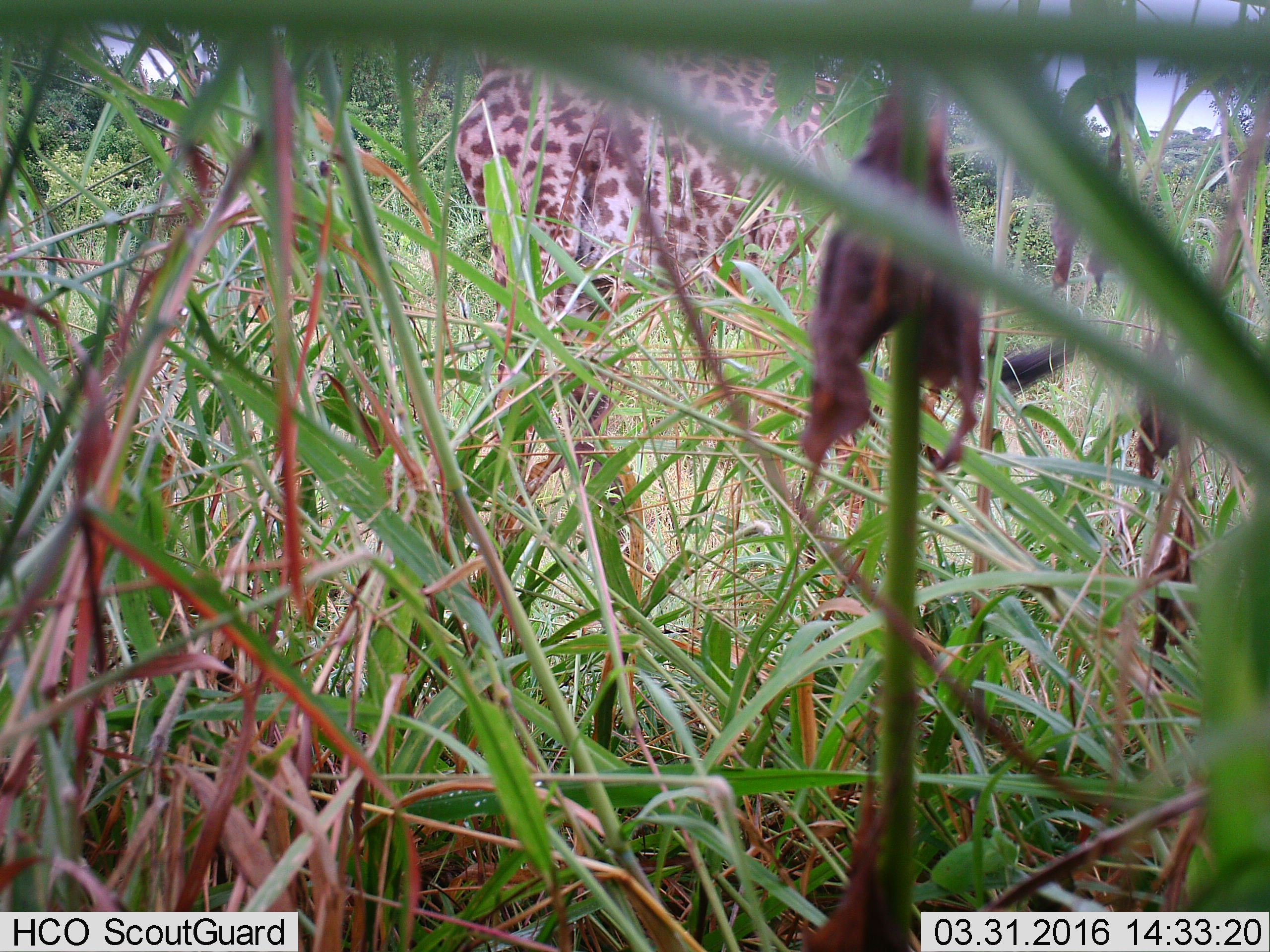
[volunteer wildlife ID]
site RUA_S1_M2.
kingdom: Animalia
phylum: Chordata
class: Mammalia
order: Artiodactyla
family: Giraffidae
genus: Giraffa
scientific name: Giraffa camelopardalis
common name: giraffe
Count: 1.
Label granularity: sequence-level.